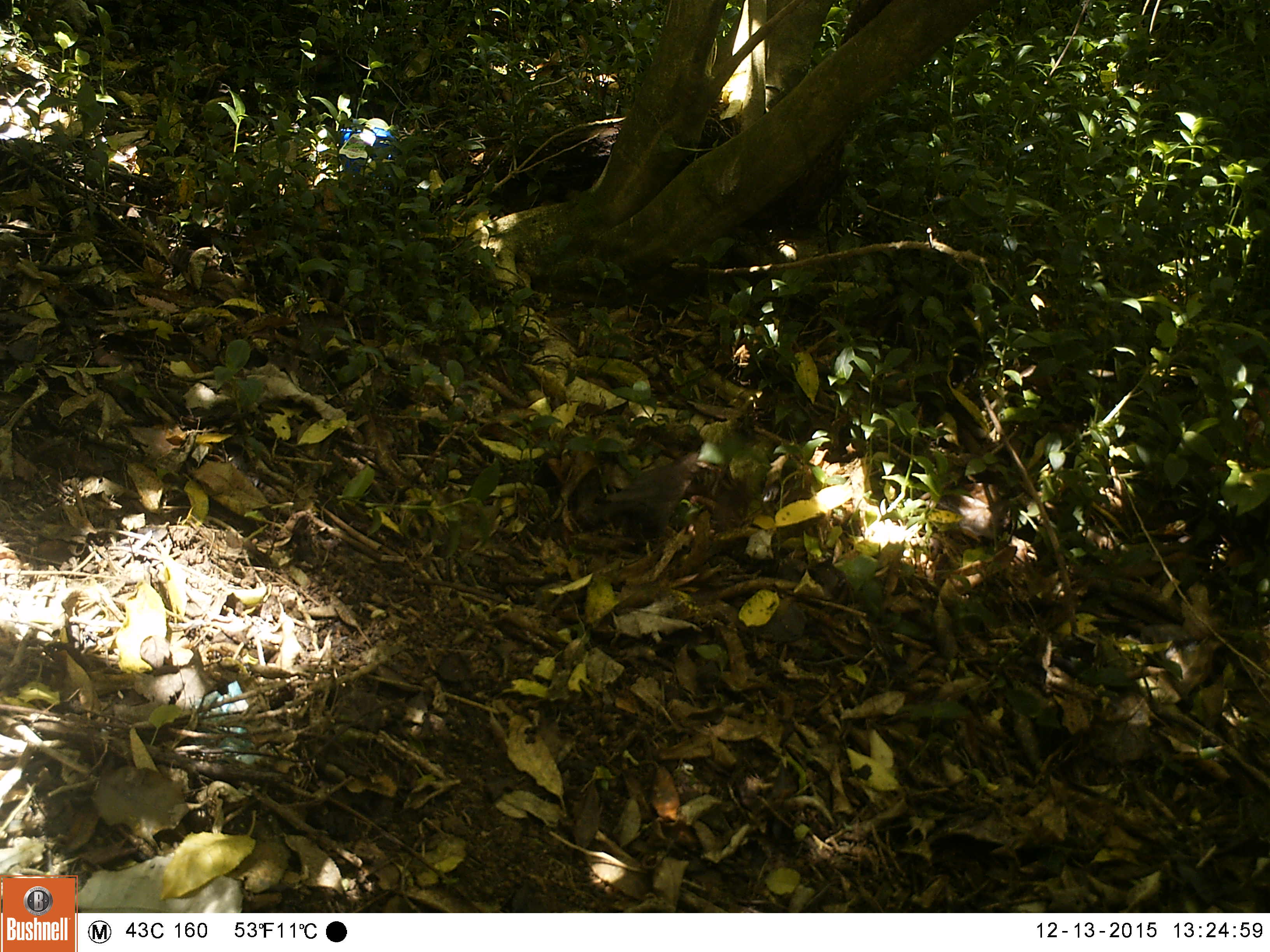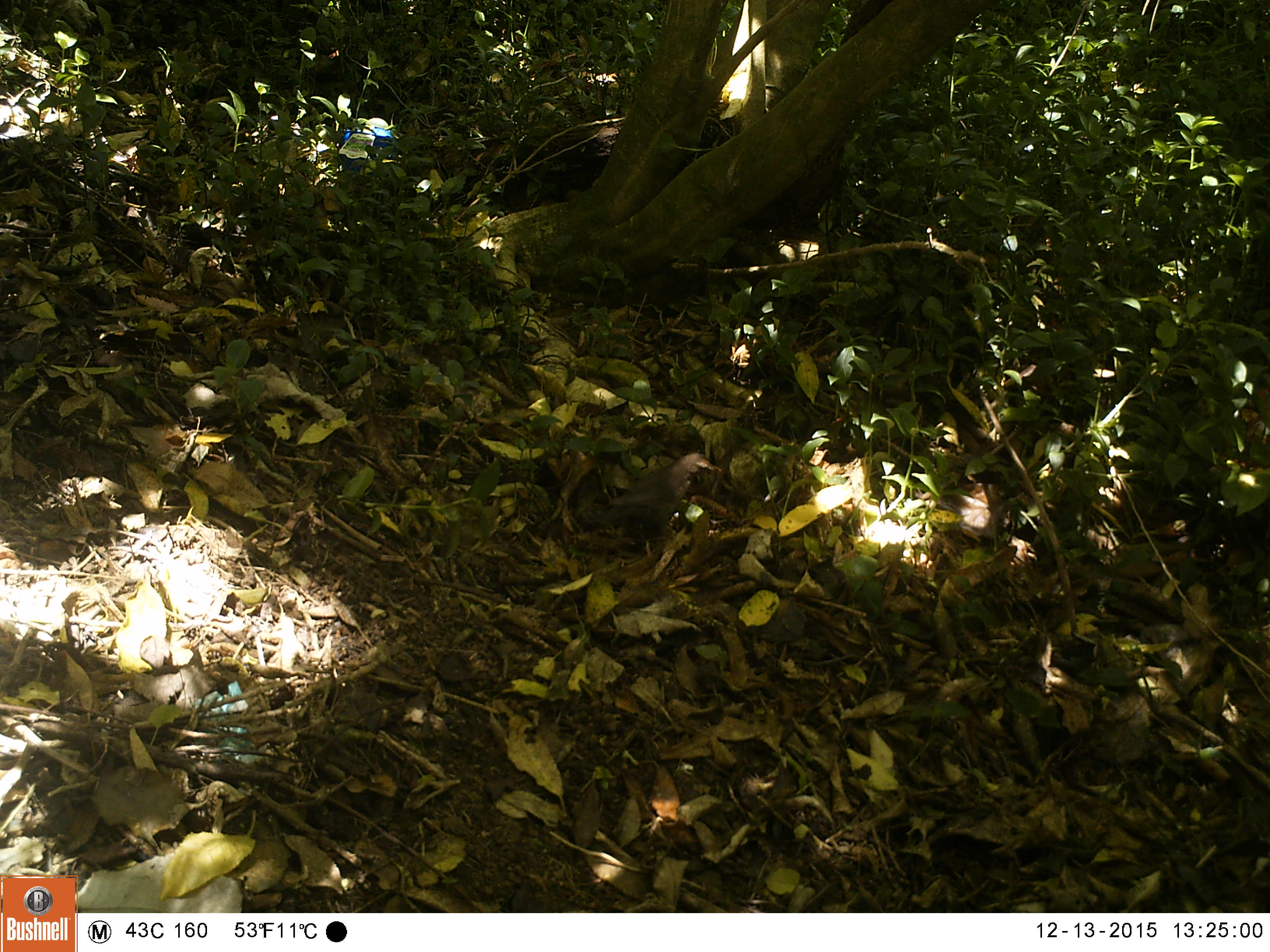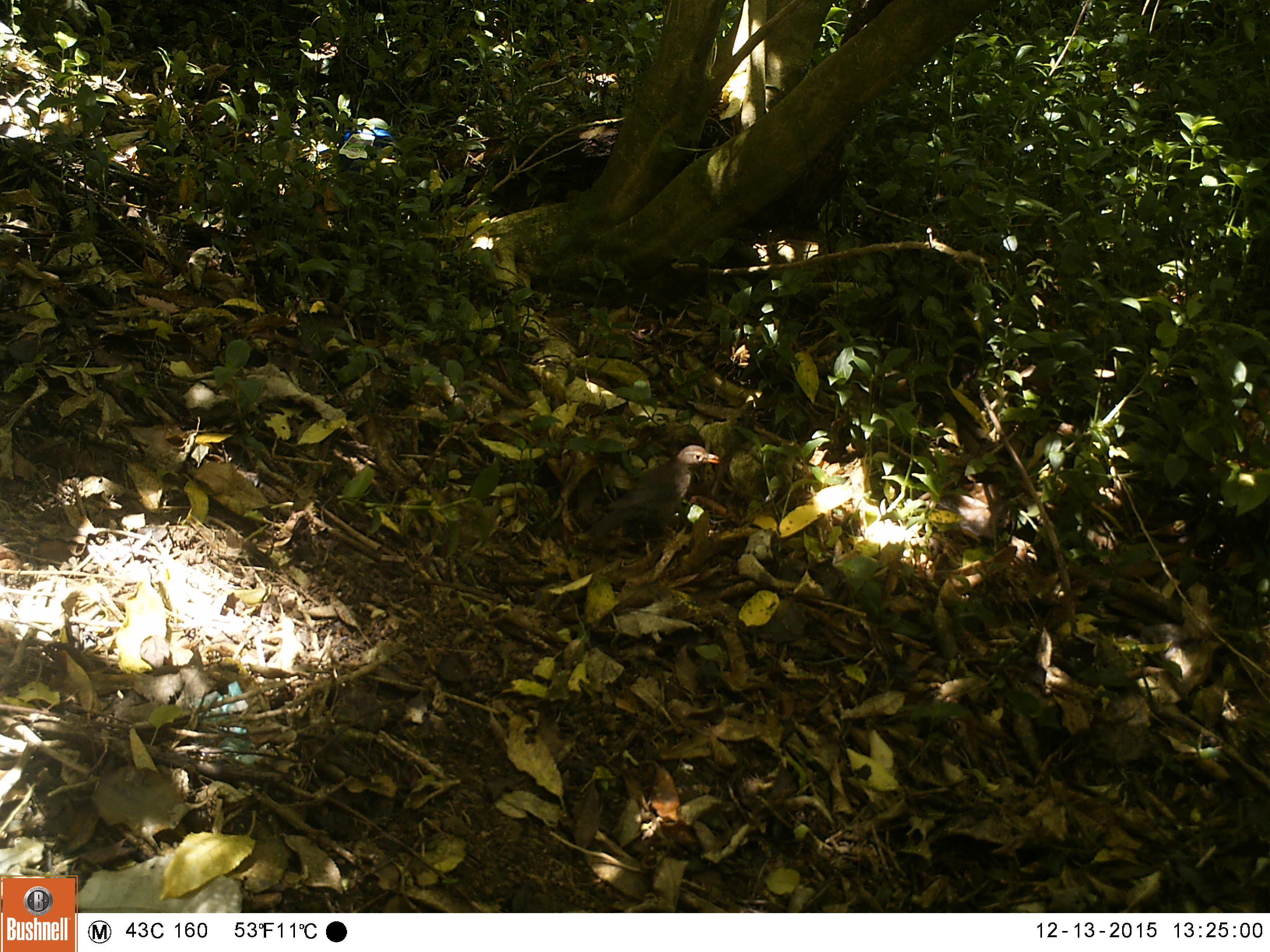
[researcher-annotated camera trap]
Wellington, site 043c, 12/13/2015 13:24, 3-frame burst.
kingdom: Animalia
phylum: Chordata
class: Aves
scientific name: Aves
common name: bird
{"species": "bird (Aves)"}